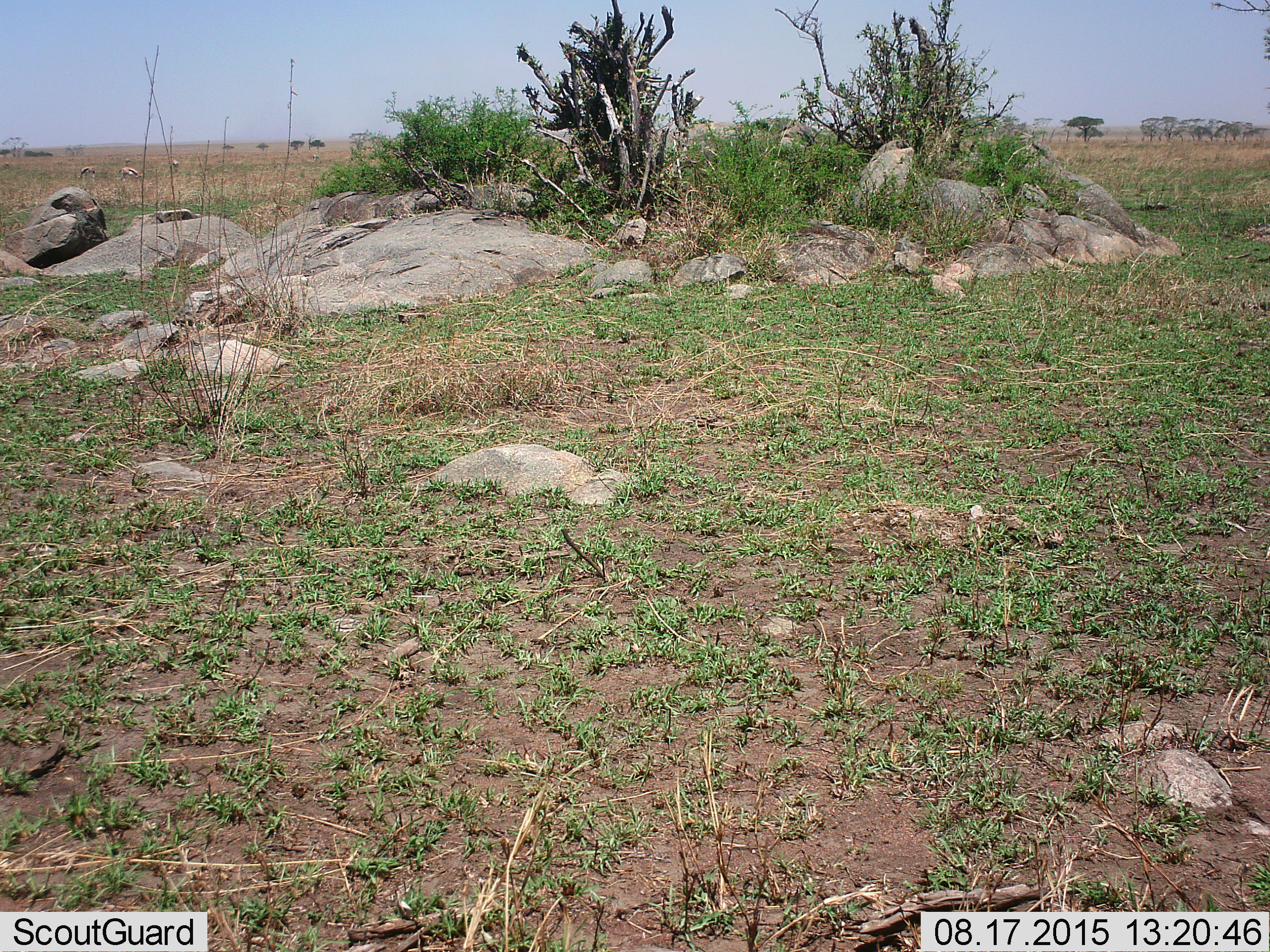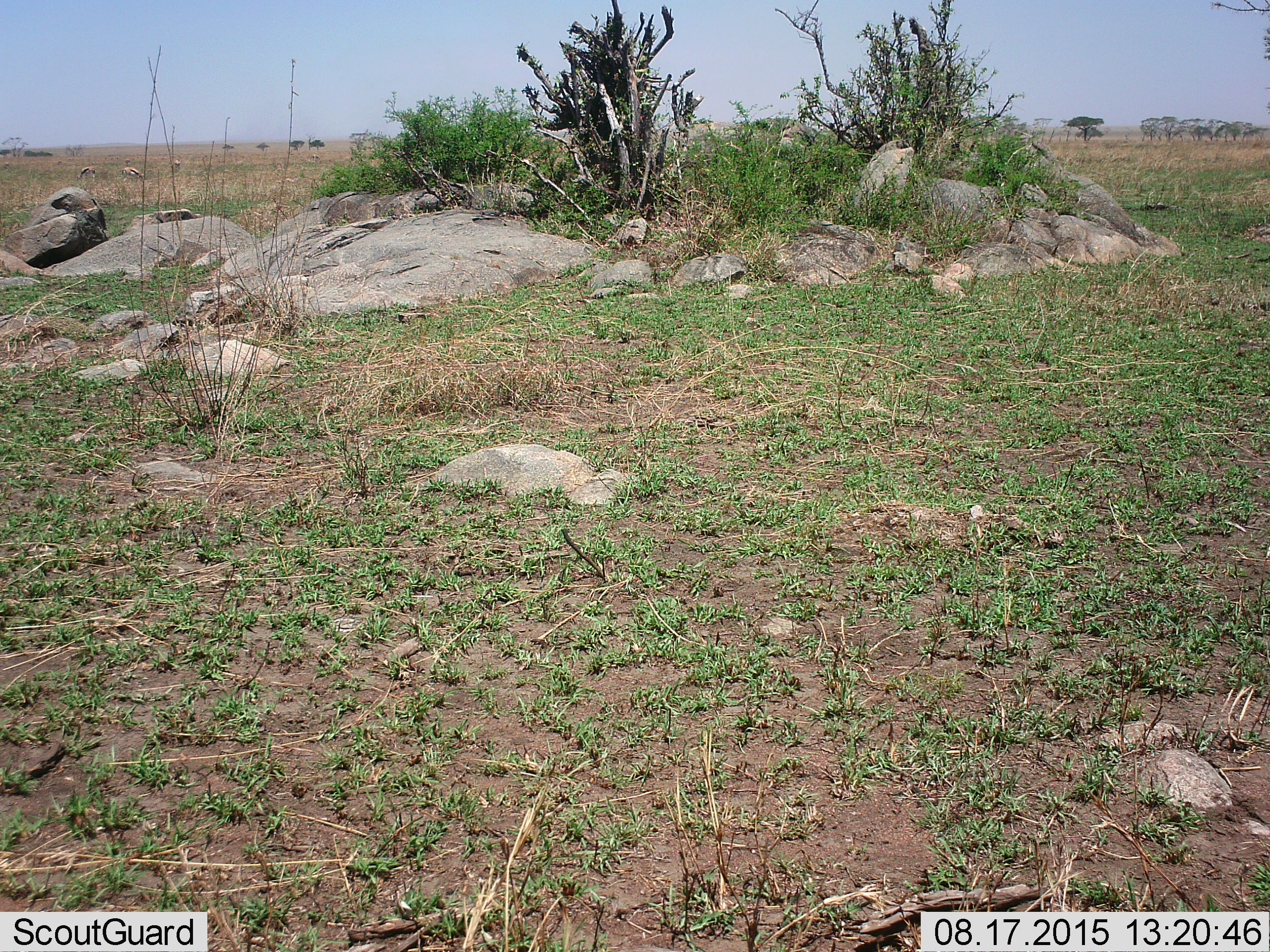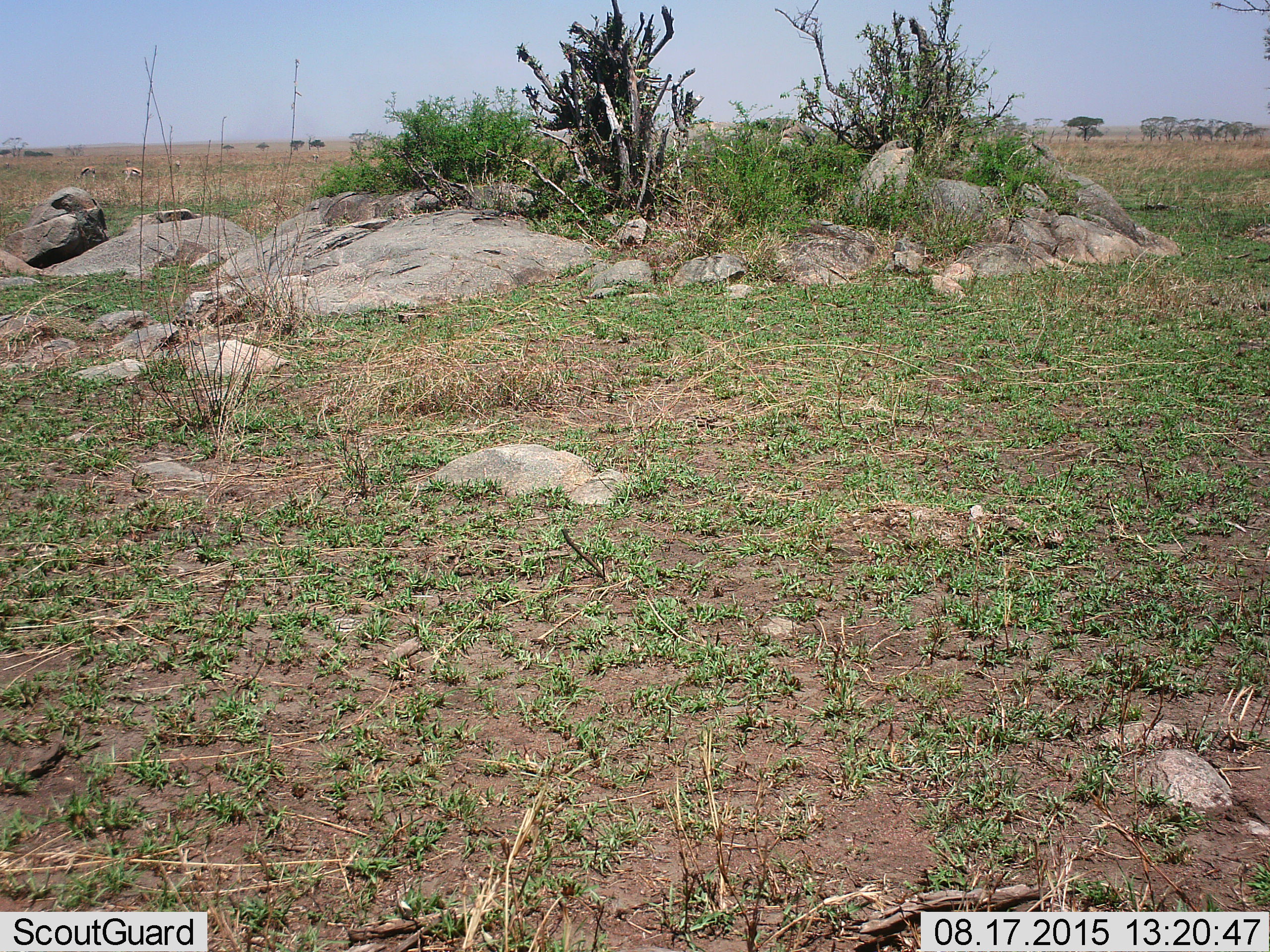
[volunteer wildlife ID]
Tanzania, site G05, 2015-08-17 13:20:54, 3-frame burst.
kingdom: Animalia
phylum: Chordata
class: Mammalia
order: Artiodactyla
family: Bovidae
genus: Eudorcas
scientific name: Eudorcas thomsonii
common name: thomson's gazelle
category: gazellethomsons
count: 4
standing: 45%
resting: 0%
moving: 36%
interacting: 0%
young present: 0%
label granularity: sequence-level